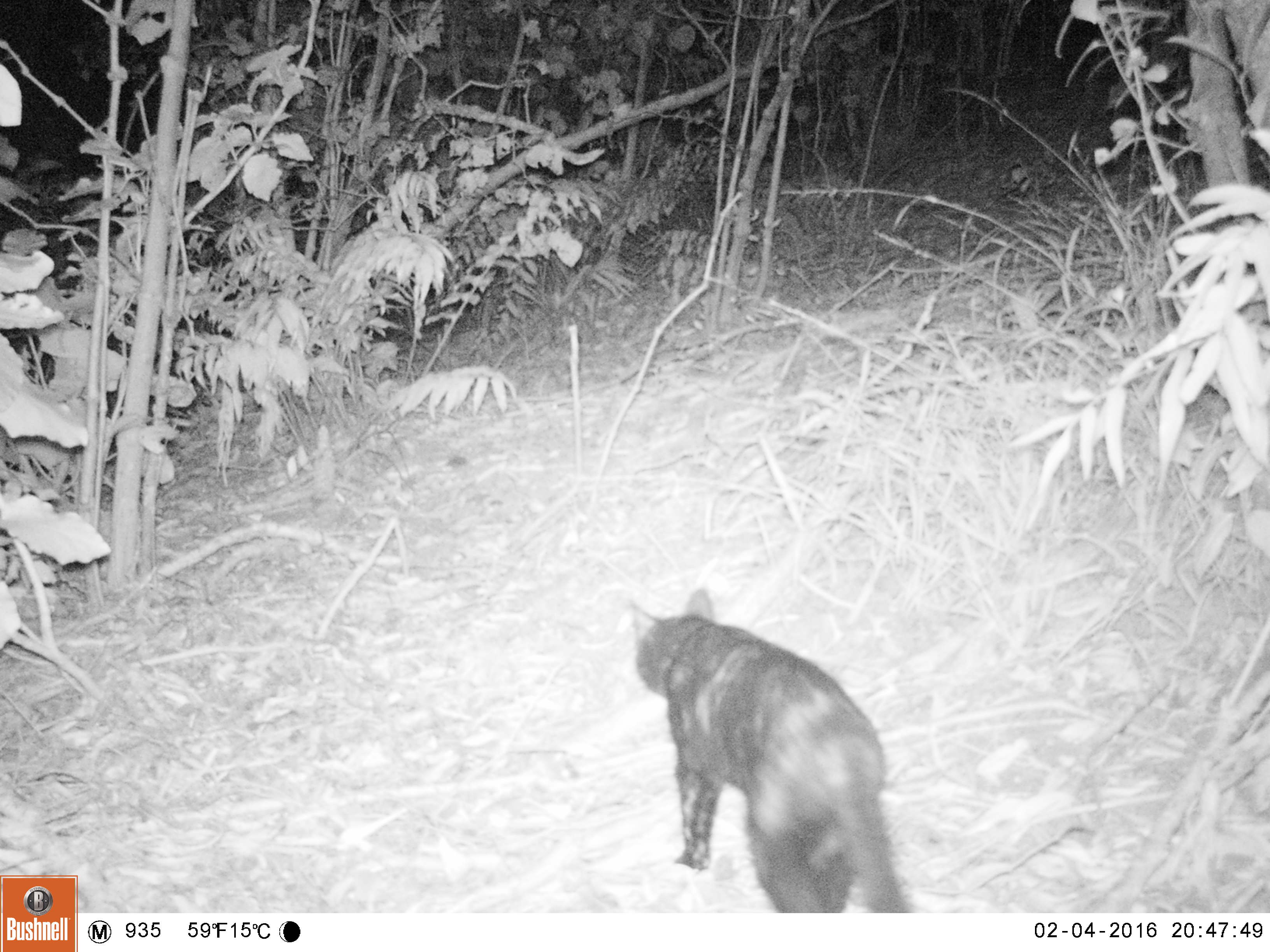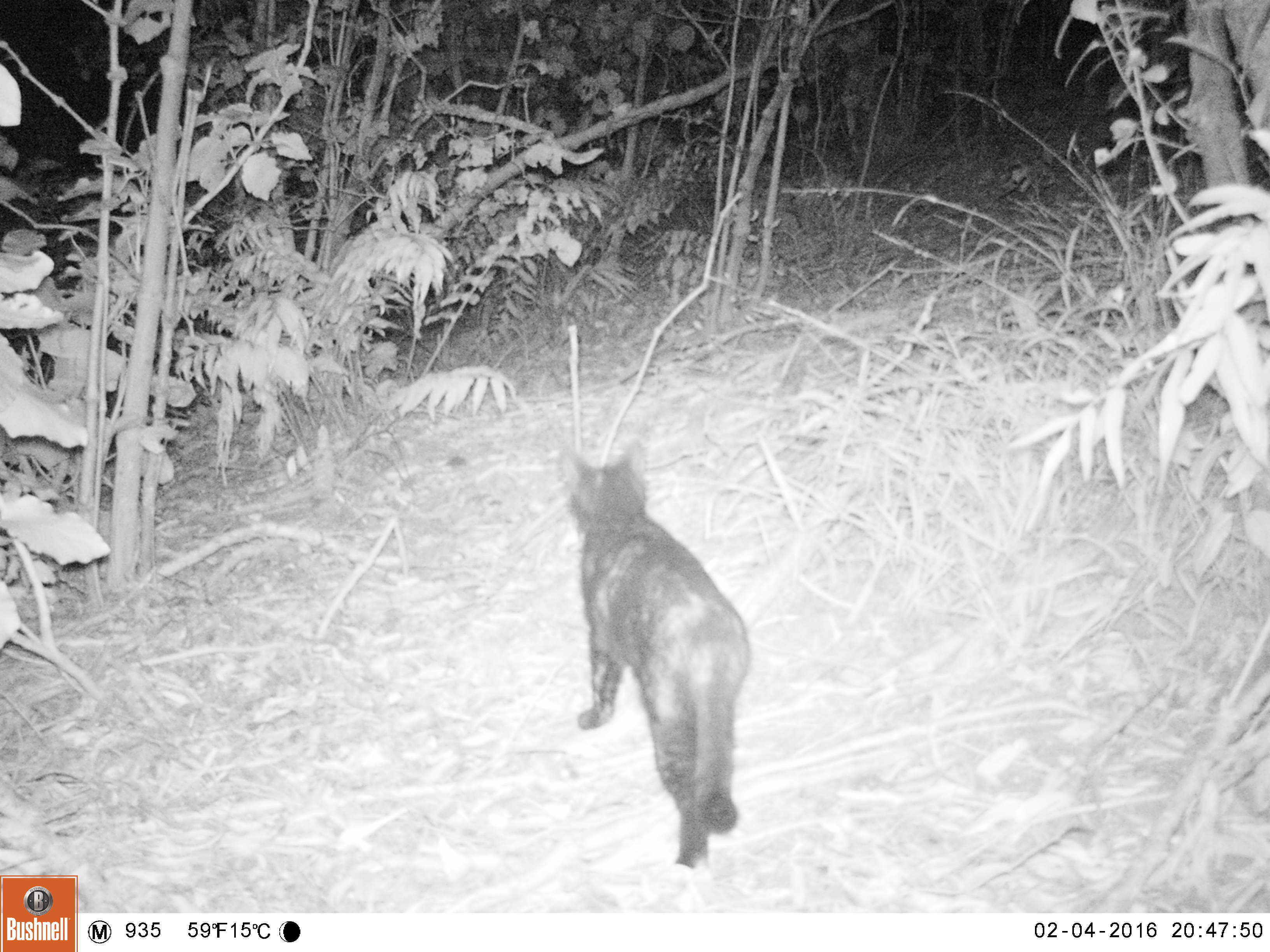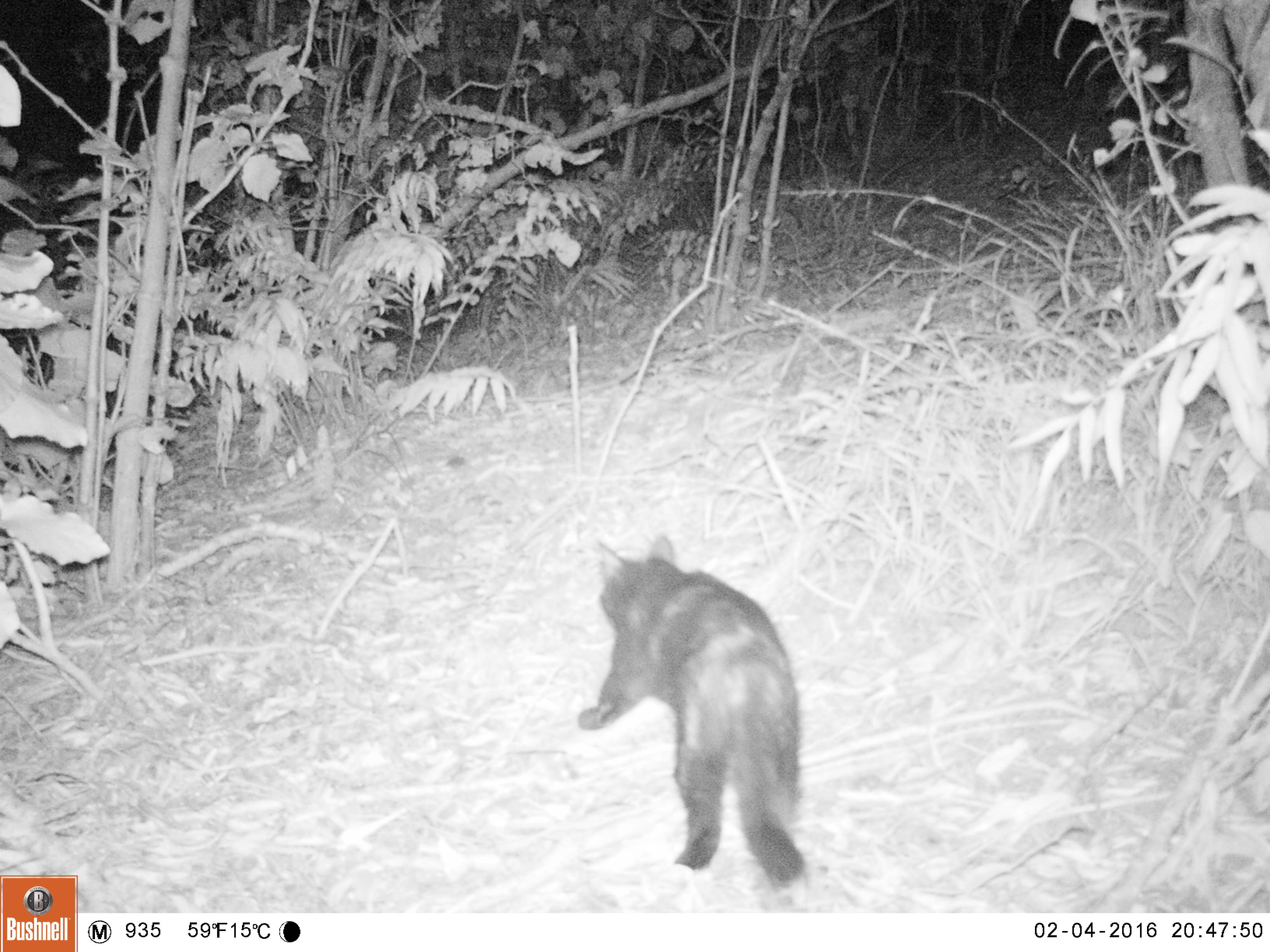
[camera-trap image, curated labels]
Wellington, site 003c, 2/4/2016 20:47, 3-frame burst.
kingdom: Animalia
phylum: Chordata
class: Mammalia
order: Carnivora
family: Felidae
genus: Felis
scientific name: Felis catus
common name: cat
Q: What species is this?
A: Cat (Felis catus).